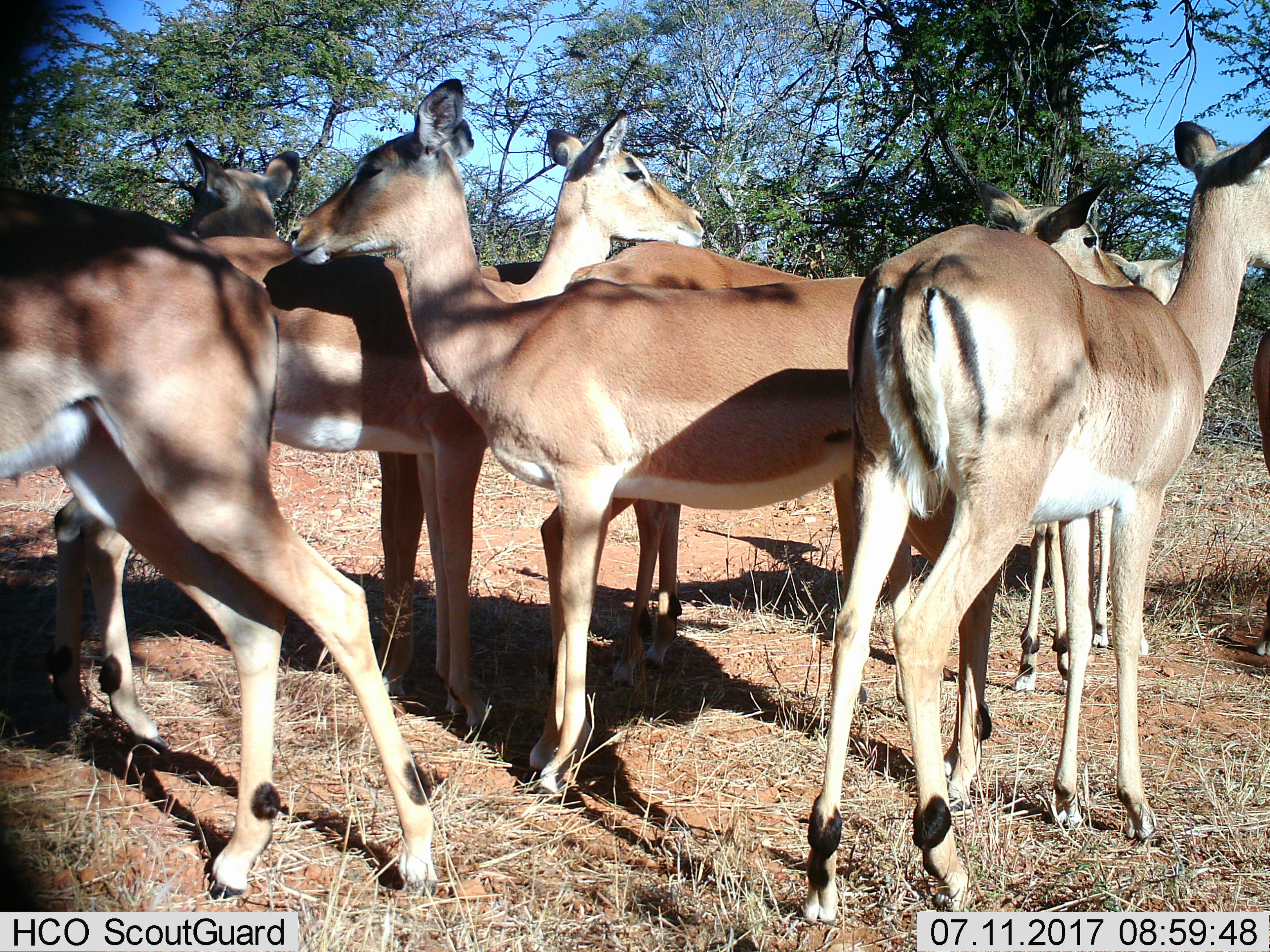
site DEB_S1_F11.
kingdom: Animalia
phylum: Chordata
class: Mammalia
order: Artiodactyla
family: Bovidae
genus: Aepyceros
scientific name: Aepyceros melampus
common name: impala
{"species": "impala (Aepyceros melampus)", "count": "8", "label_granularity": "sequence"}